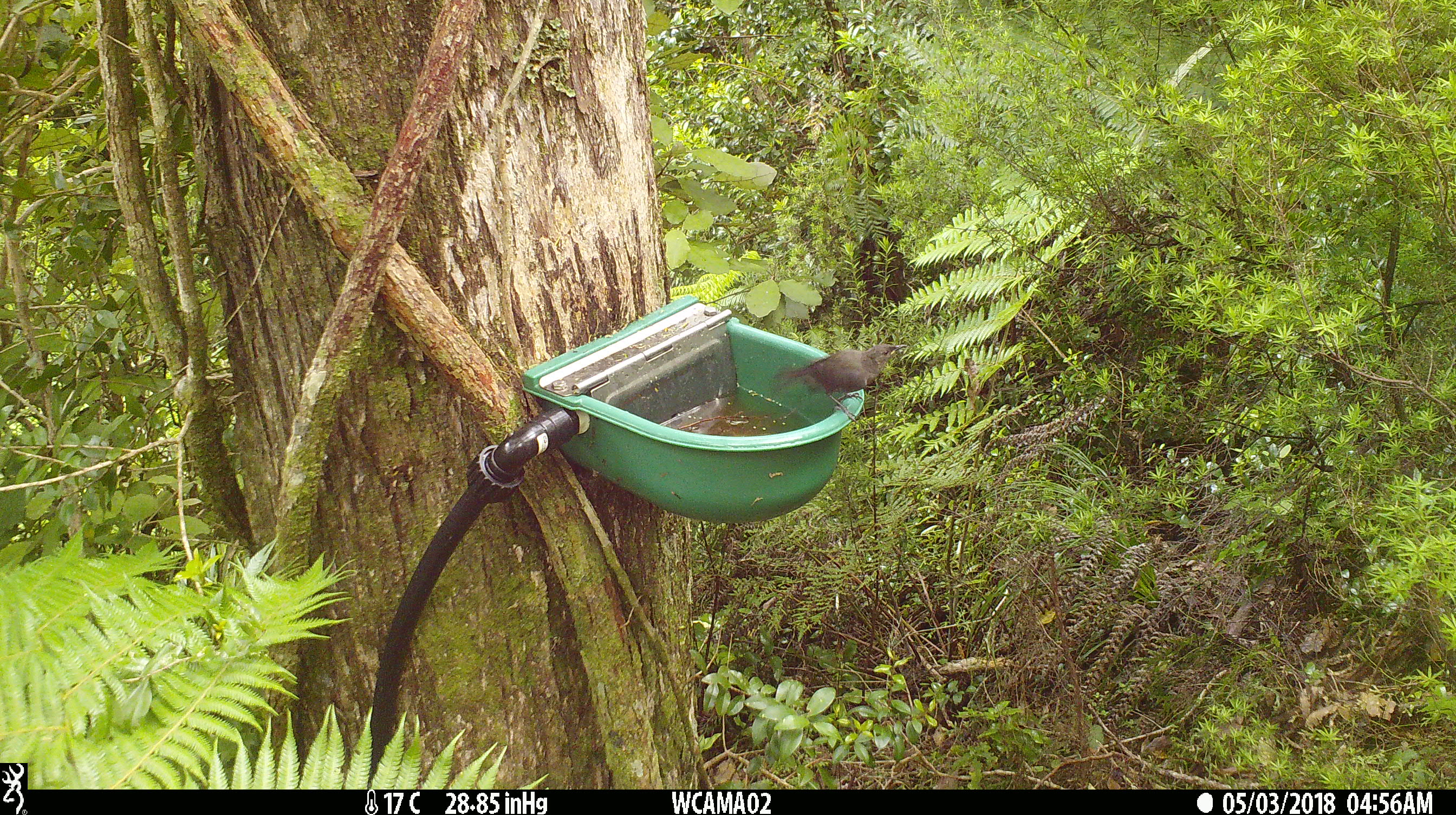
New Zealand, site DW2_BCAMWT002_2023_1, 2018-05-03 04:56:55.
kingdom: Animalia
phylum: Chordata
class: Aves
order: Passeriformes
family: Meliphagidae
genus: Anthornis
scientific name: Anthornis melanura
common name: new zealand bellbird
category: bellbird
Bellbird (new zealand bellbird) (Anthornis melanura).